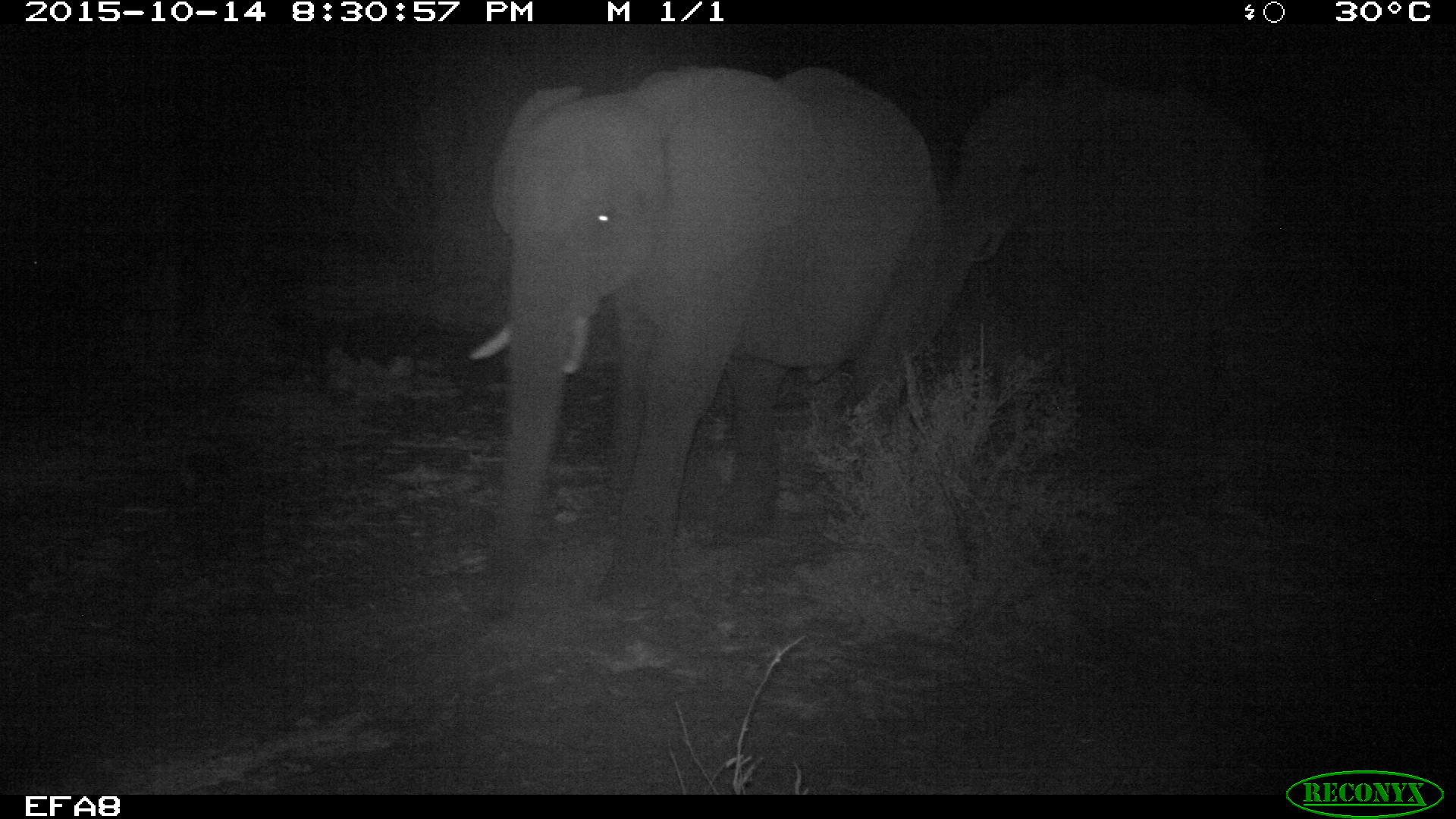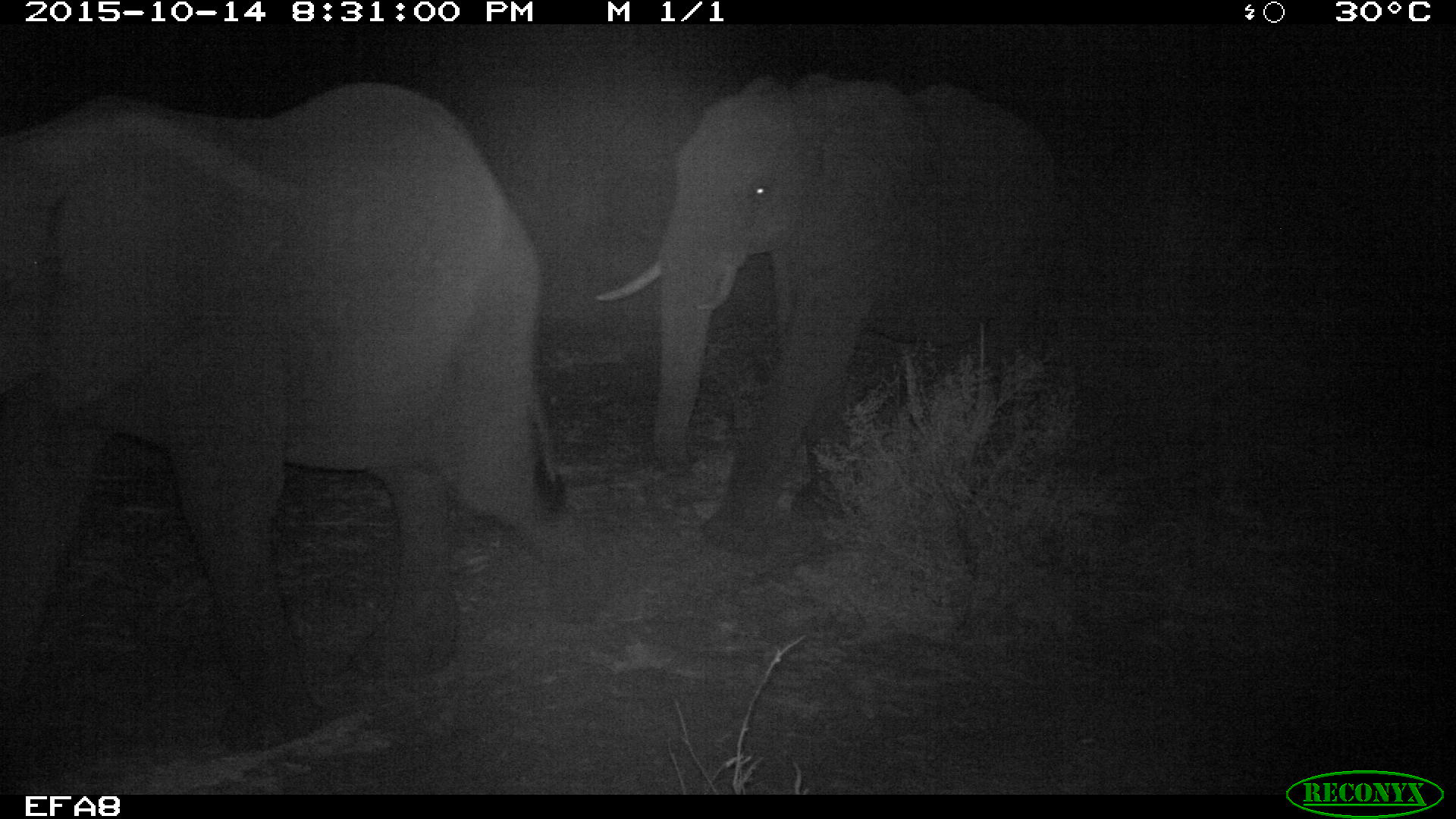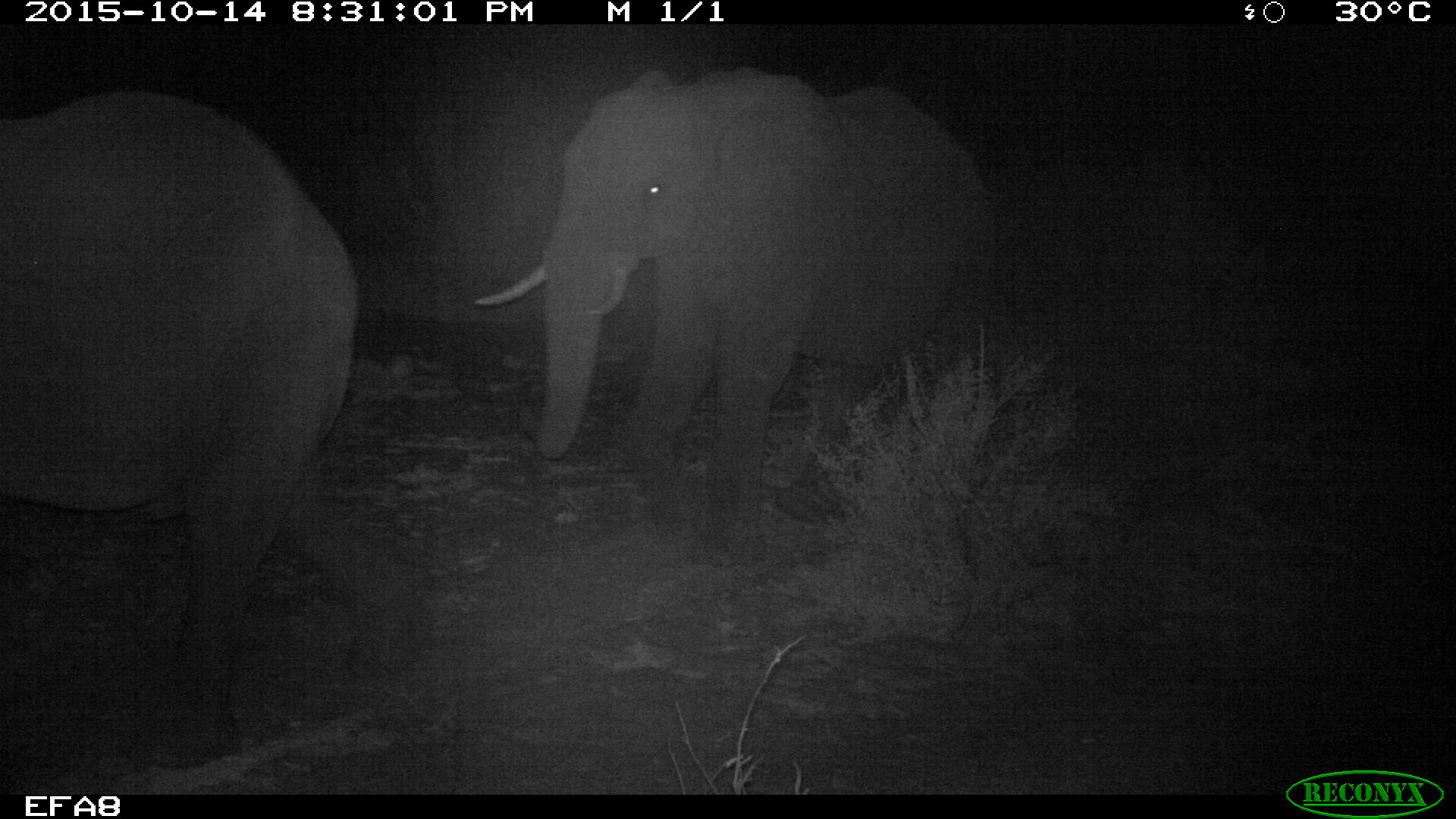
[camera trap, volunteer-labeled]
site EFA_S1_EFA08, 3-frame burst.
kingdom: Animalia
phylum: Chordata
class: Mammalia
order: Proboscidea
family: Elephantidae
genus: Loxodonta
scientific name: Loxodonta africana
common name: african bush elephant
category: elephant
Elephant (african bush elephant) (Loxodonta africana), count 2. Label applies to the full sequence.